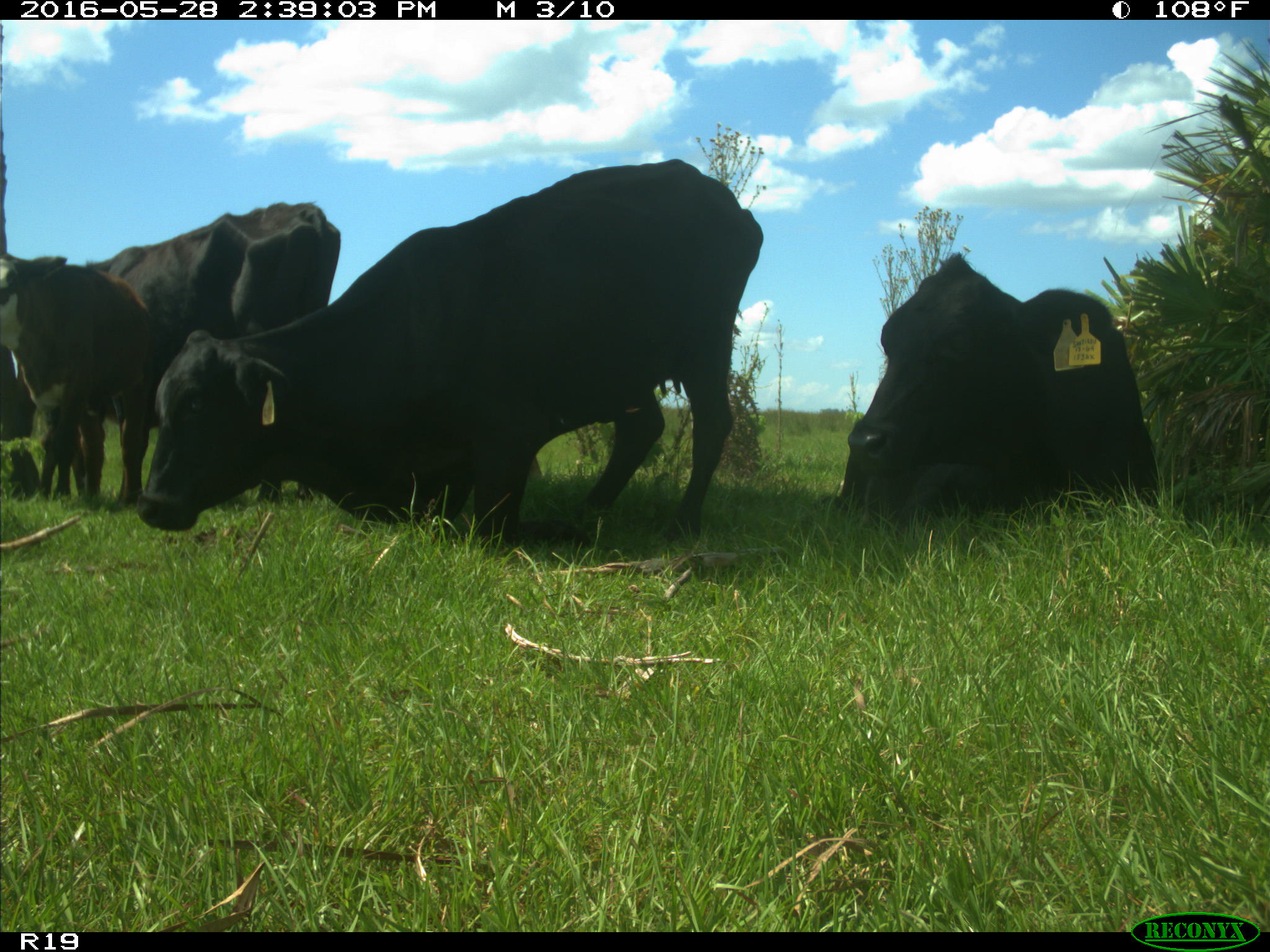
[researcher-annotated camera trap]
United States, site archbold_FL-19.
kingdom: Animalia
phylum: Chordata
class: Mammalia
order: Artiodactyla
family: Bovidae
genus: Bos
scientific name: Bos taurus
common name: domestic cow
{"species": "Bos taurus (domestic cow)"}